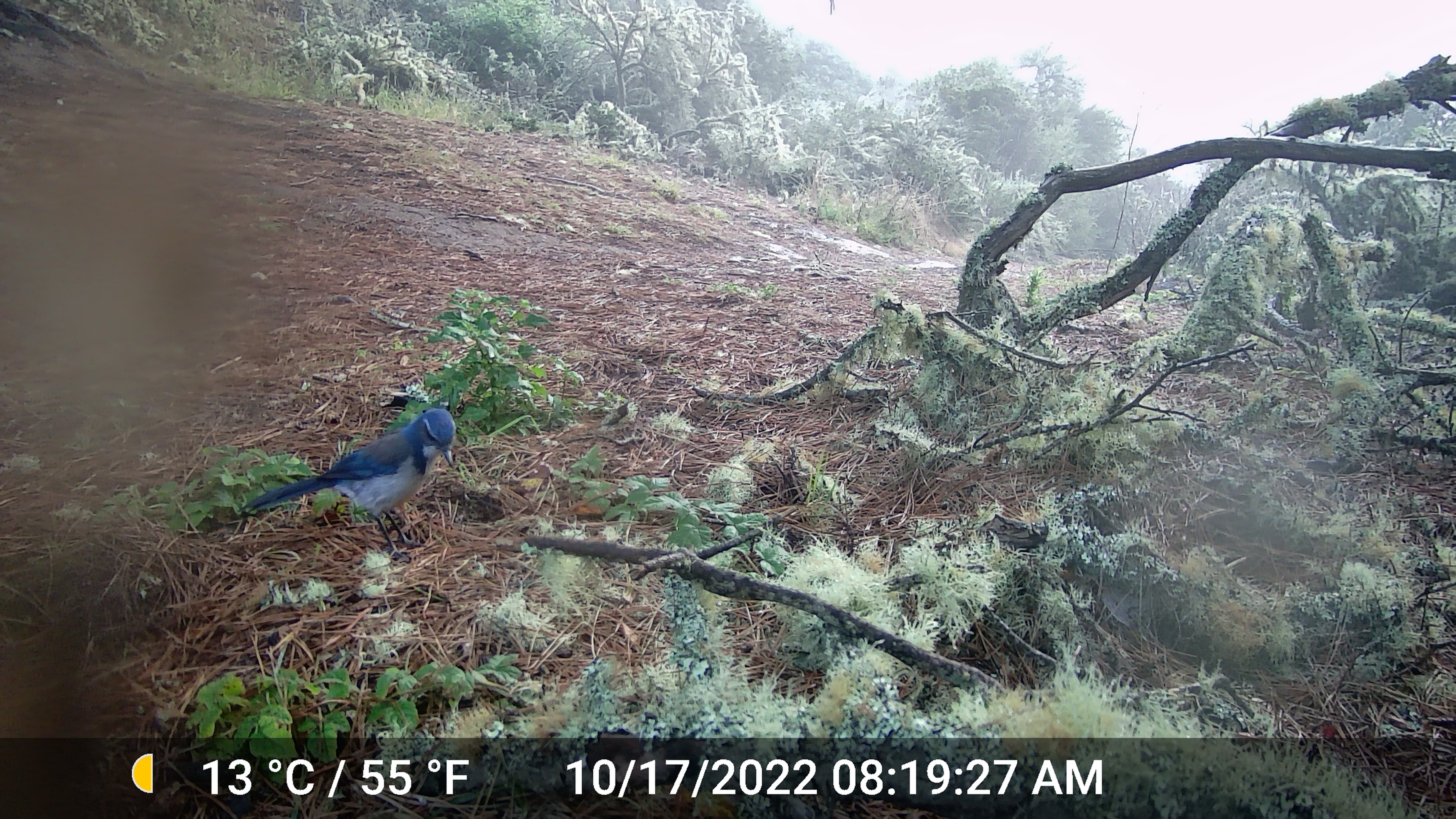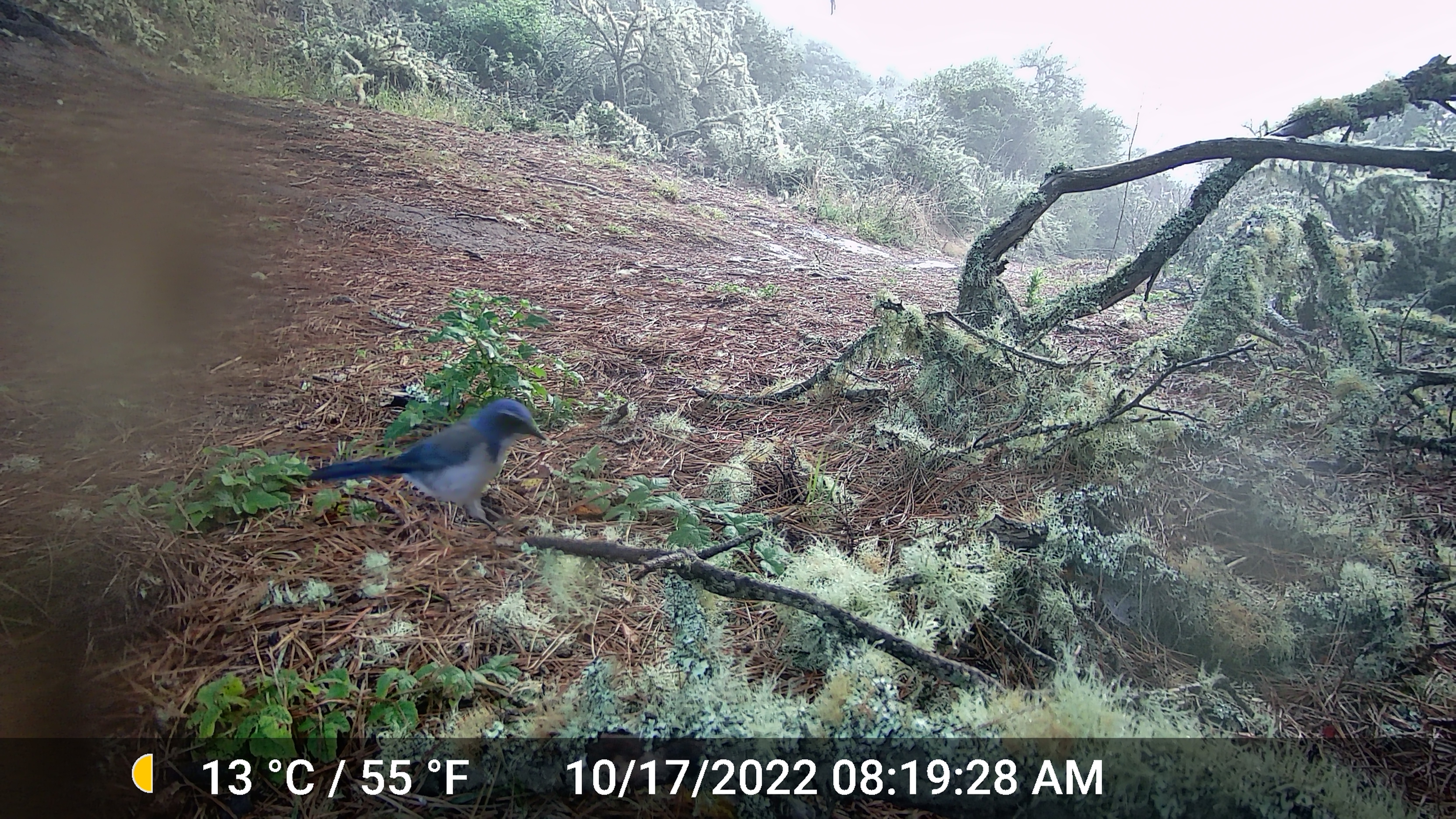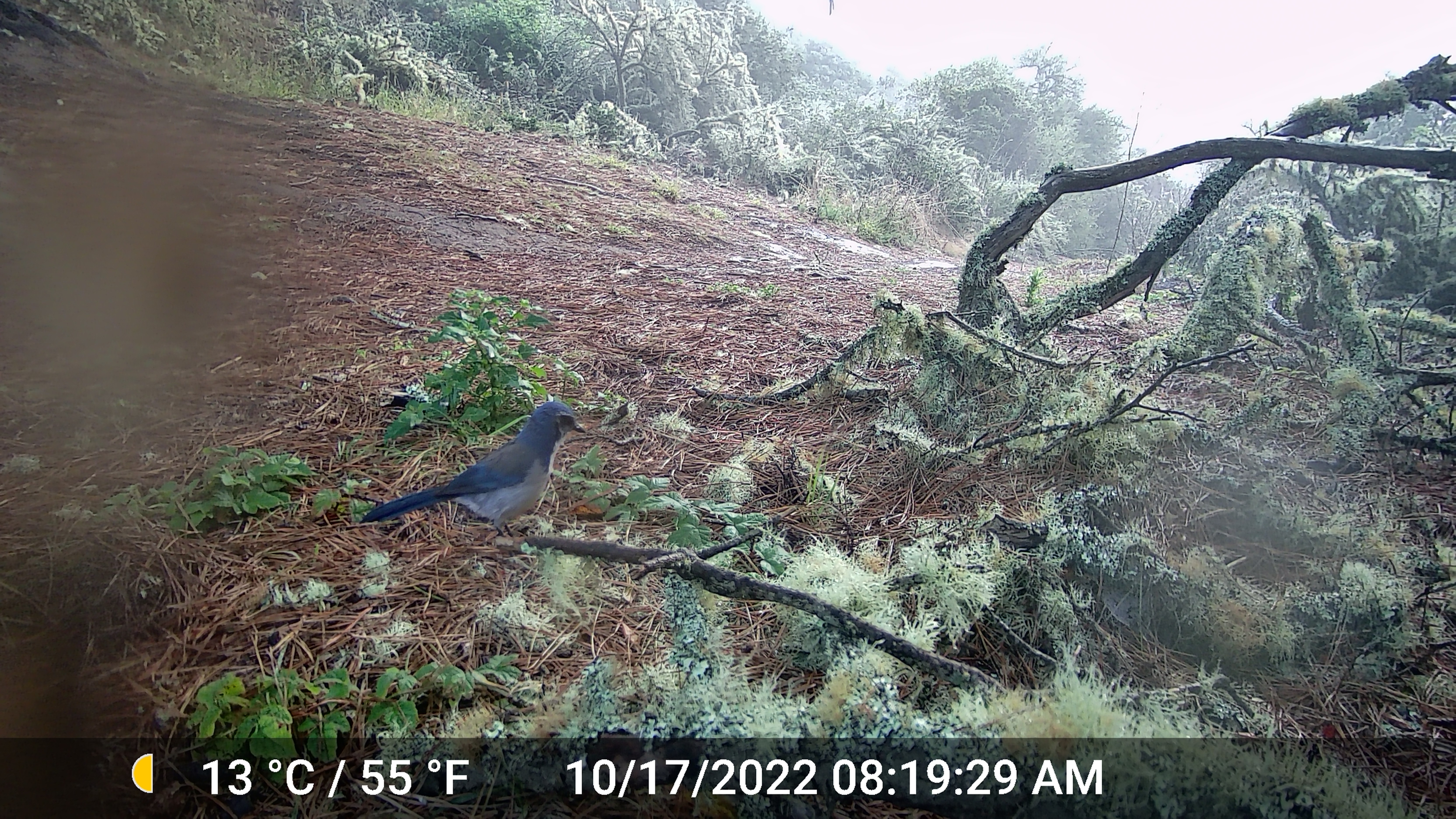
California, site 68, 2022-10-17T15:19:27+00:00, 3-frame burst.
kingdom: Animalia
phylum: Chordata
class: Aves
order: Passeriformes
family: Corvidae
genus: Aphelocoma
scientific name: Aphelocoma californica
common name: california scrub jay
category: western scrub-jay